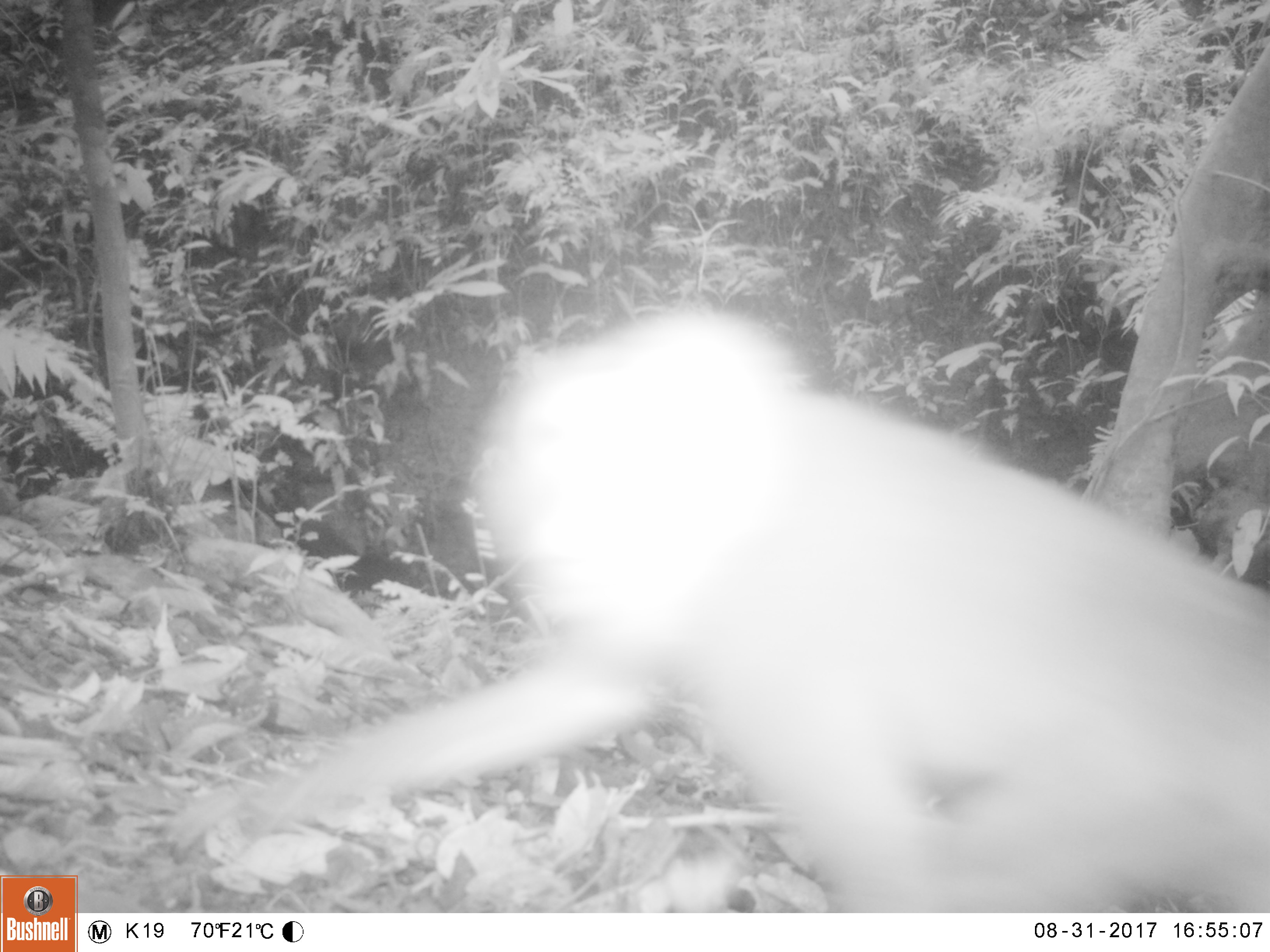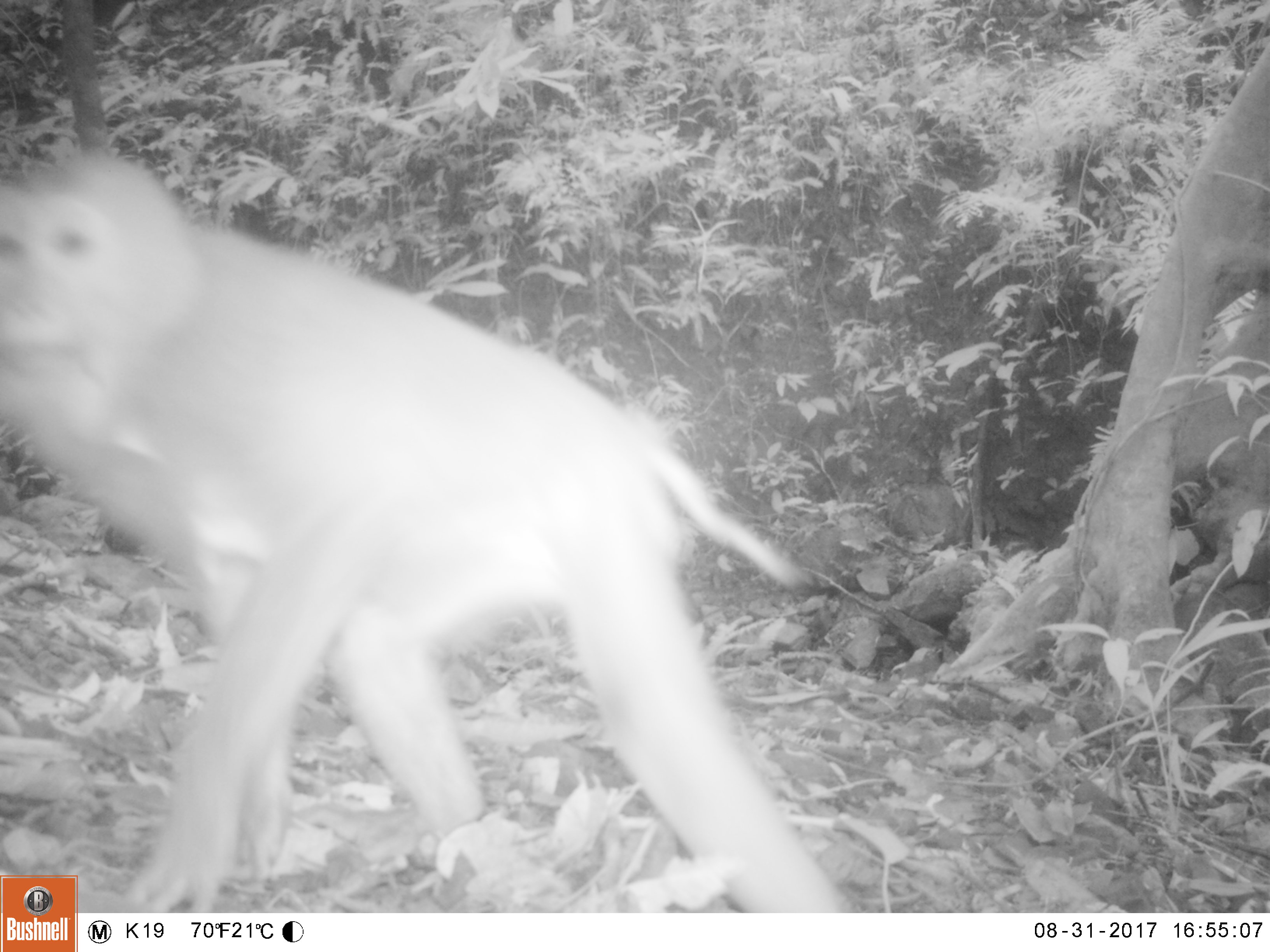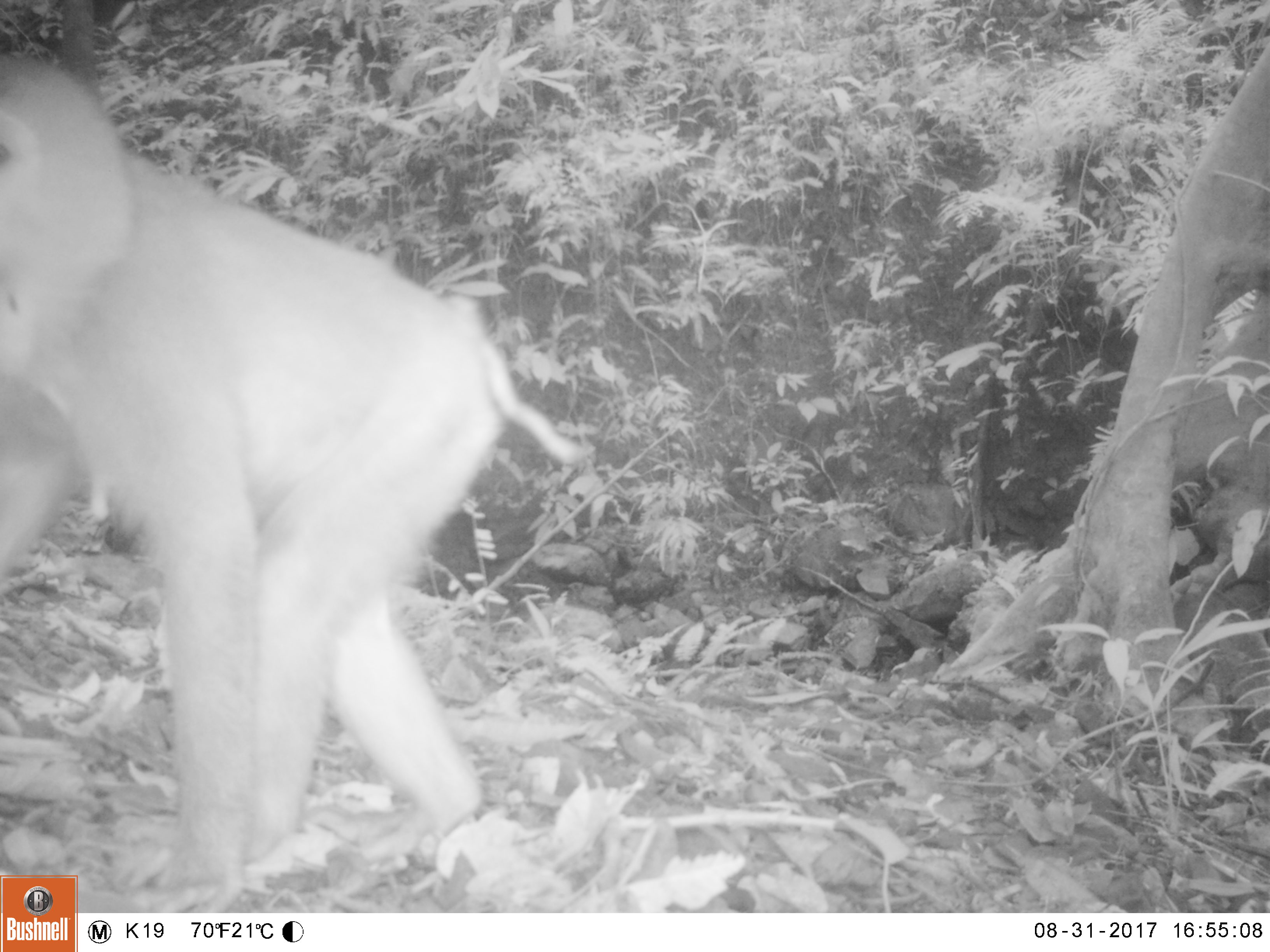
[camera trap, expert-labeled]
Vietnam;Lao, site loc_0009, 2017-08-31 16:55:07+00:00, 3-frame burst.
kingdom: Animalia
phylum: Chordata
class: Mammalia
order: Primates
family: Cercopithecidae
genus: Macaca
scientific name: Macaca nemestrina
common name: pig-tailed macaque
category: pig tailed macaque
Pig tailed macaque (pig-tailed macaque) (Macaca nemestrina). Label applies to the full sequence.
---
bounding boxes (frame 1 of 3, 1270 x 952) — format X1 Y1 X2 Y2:
pig tailed macaque: 243 303 1268 913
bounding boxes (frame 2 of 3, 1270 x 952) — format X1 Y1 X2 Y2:
pig tailed macaque: 0 149 852 912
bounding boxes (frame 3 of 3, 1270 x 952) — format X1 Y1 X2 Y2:
pig tailed macaque: 0 51 585 913